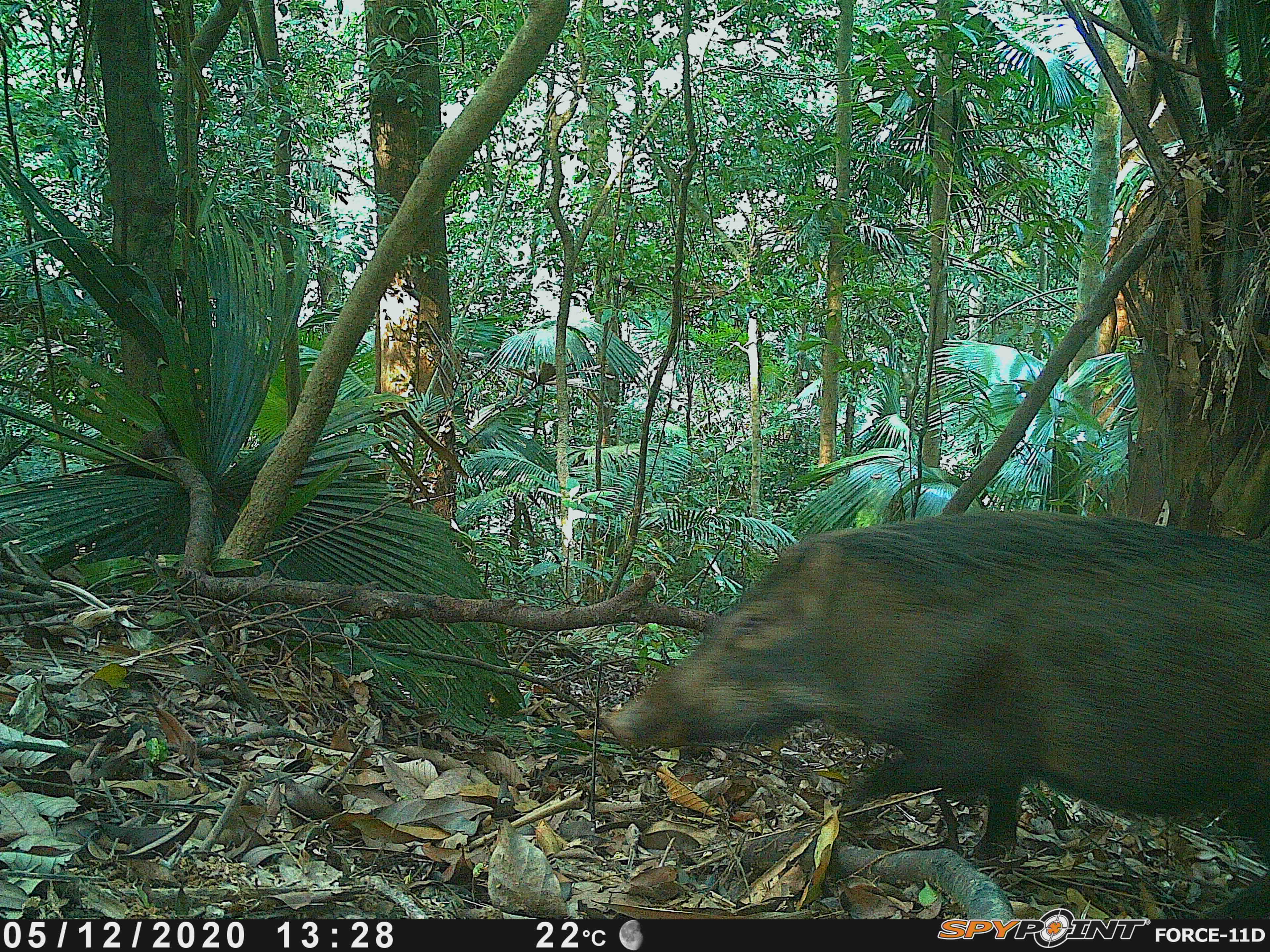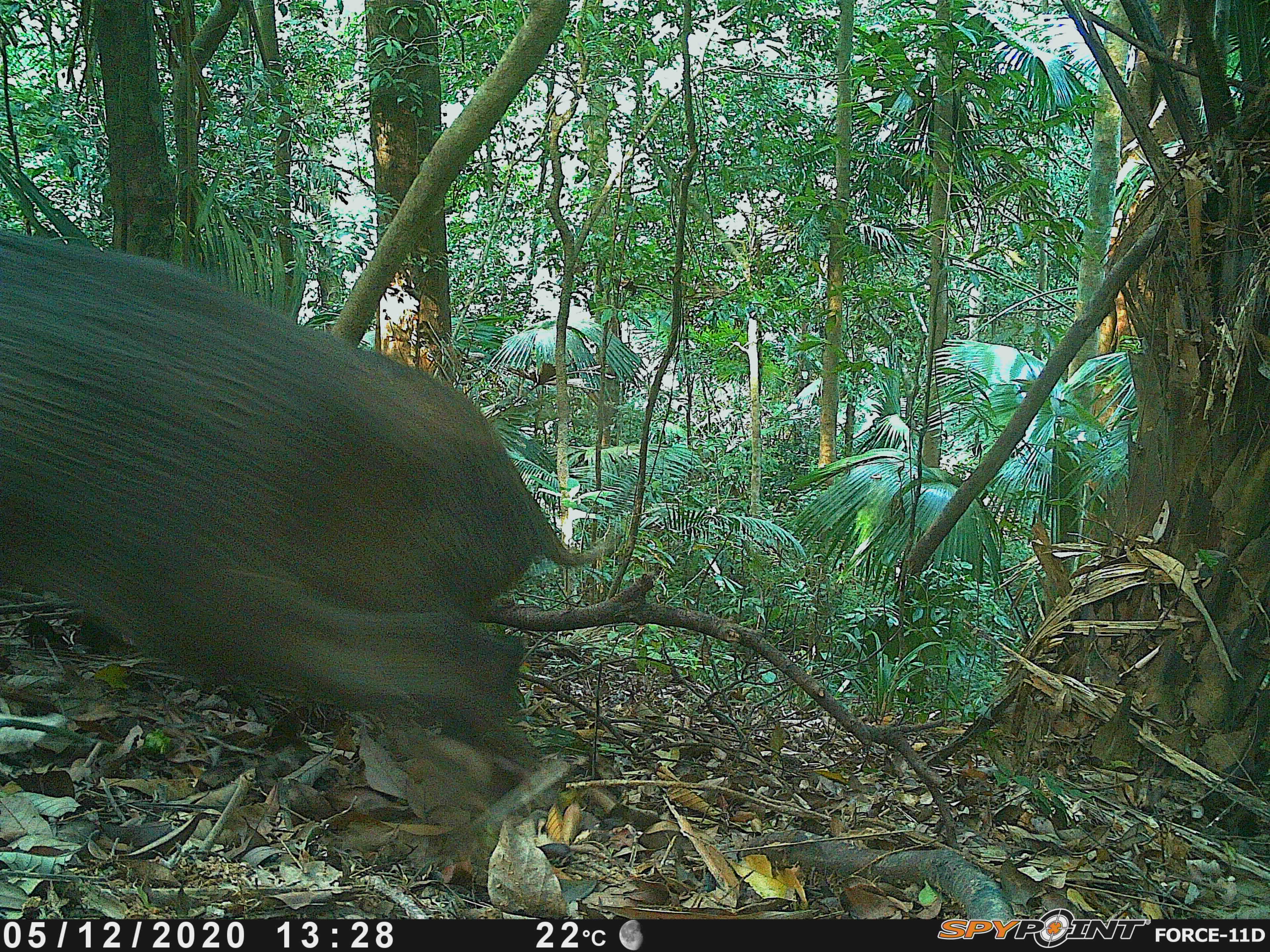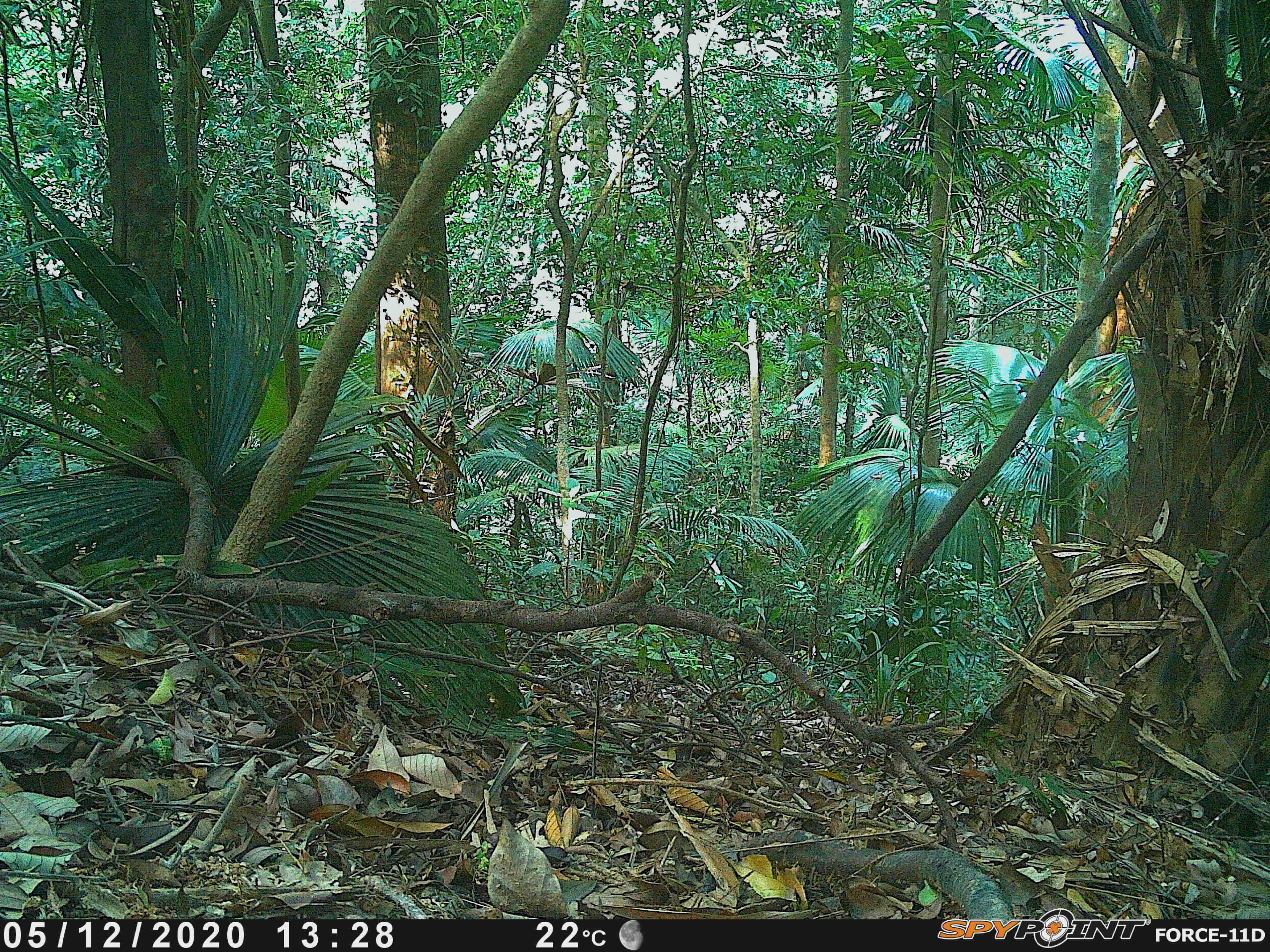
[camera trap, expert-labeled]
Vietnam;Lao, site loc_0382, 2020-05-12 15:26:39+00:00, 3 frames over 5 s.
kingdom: Animalia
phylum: Chordata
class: Mammalia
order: Artiodactyla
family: Suidae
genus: Sus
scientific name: Sus scrofa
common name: eurasian wild pig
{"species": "eurasian wild pig (Sus scrofa)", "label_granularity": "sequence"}